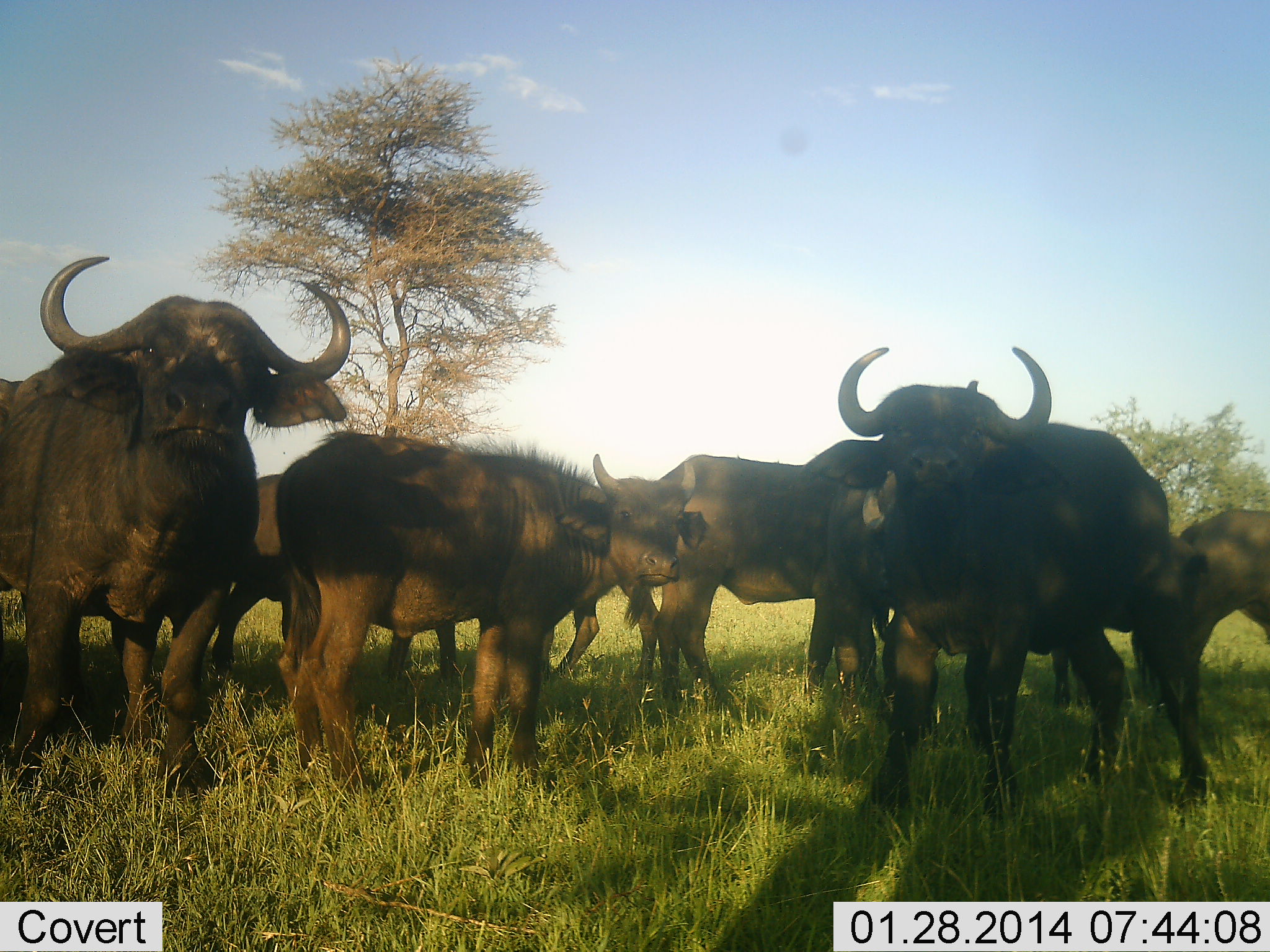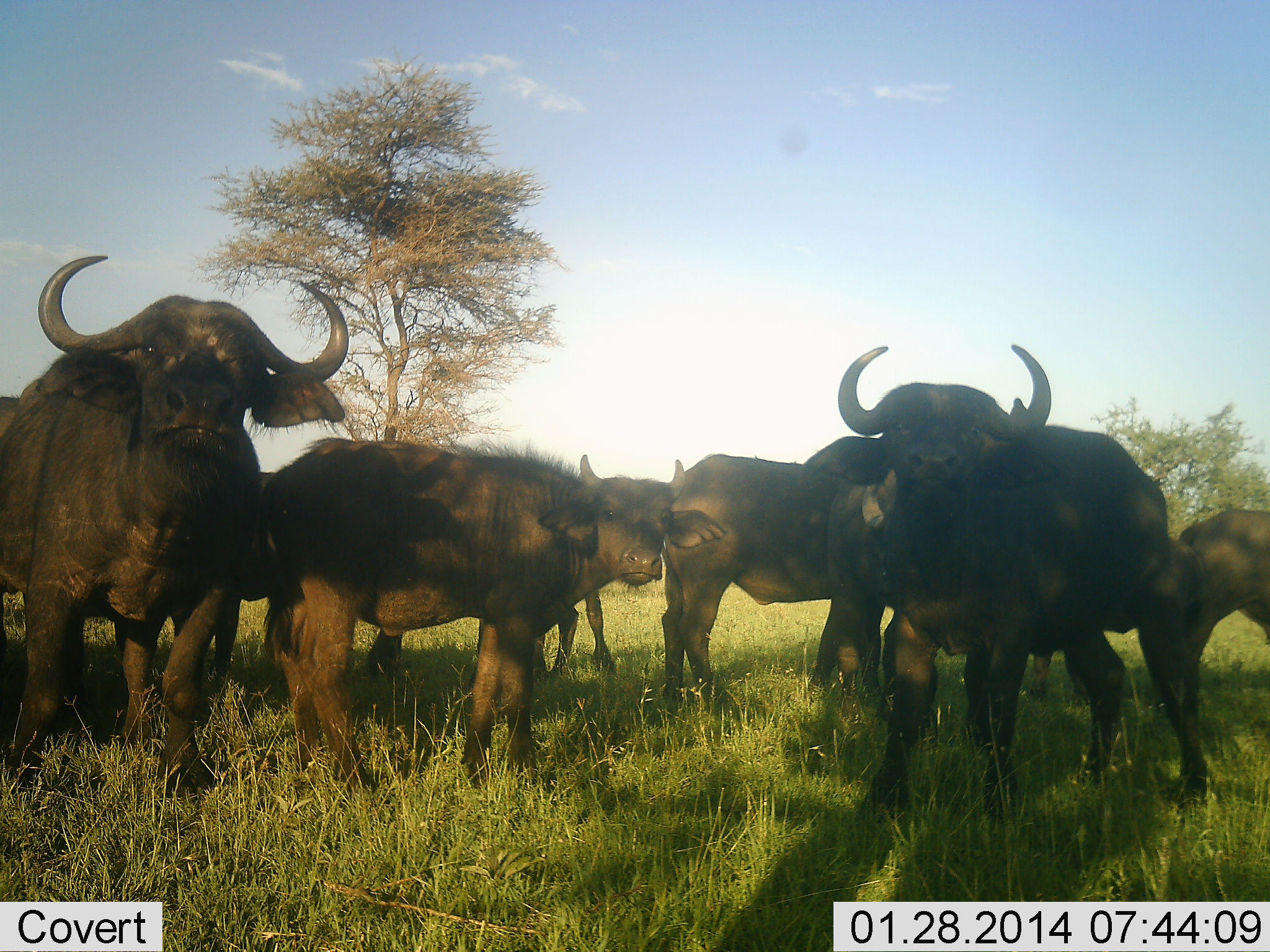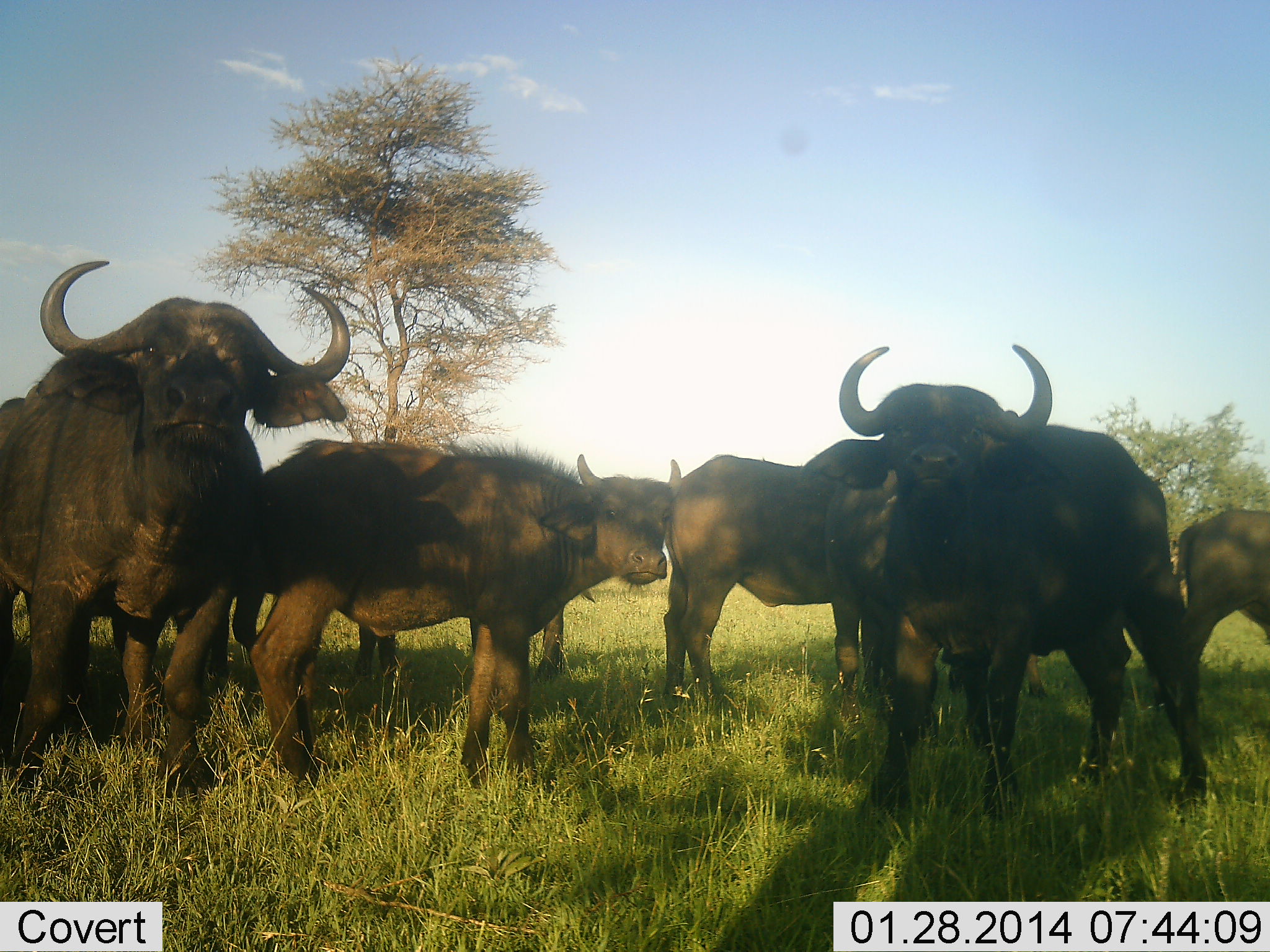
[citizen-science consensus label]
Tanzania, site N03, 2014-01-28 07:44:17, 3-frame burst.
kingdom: Animalia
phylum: Chordata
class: Mammalia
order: Artiodactyla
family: Bovidae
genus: Syncerus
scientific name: Syncerus caffer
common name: cape buffalo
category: buffalo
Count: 8.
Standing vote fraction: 100%.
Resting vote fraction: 0%.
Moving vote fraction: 40%.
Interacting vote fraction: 0%.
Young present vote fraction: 40%.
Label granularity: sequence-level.